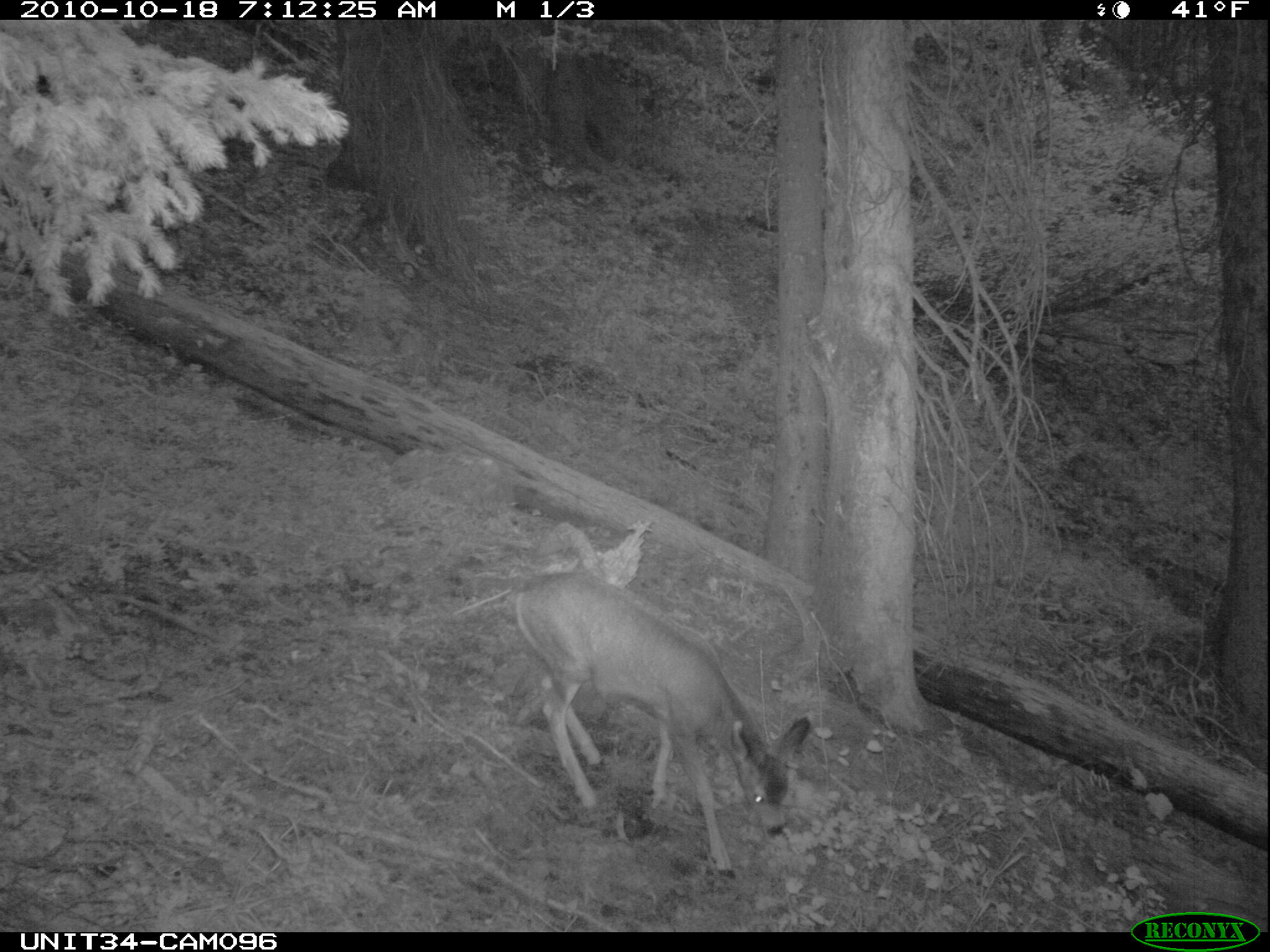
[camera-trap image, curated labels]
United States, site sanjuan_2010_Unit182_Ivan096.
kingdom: Animalia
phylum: Chordata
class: Mammalia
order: Artiodactyla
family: Cervidae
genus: Odocoileus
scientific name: Odocoileus hemionus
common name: mule deer